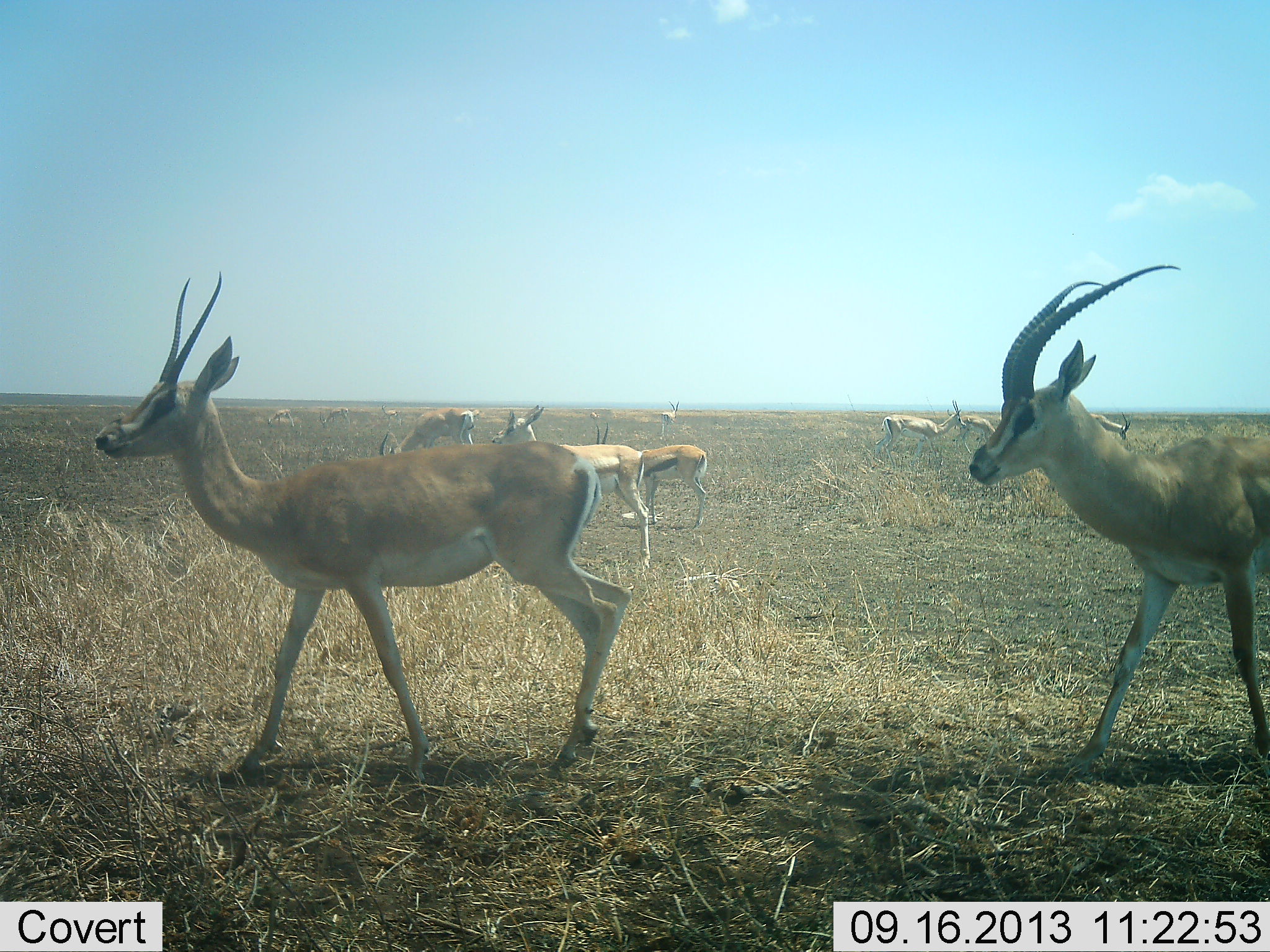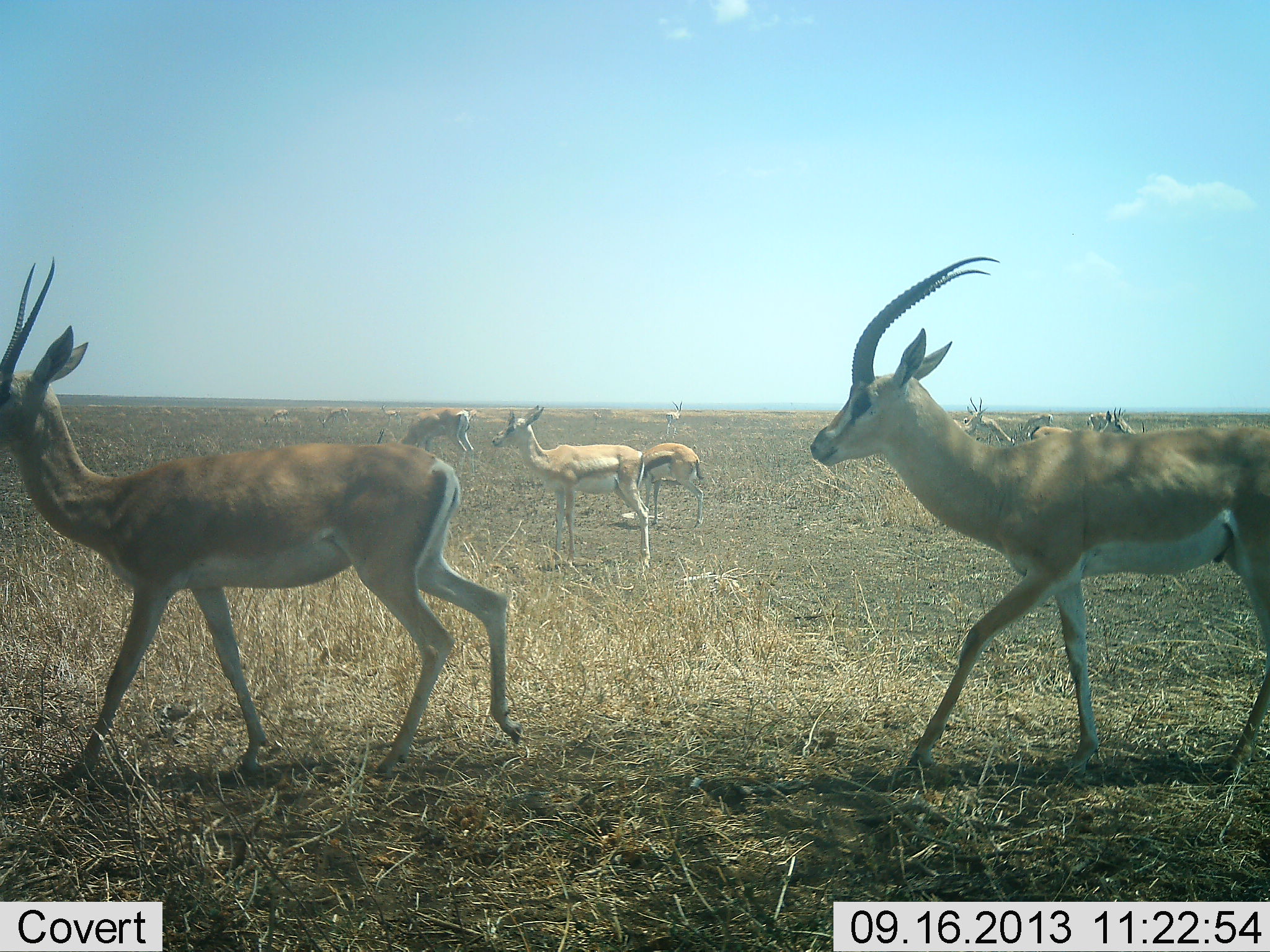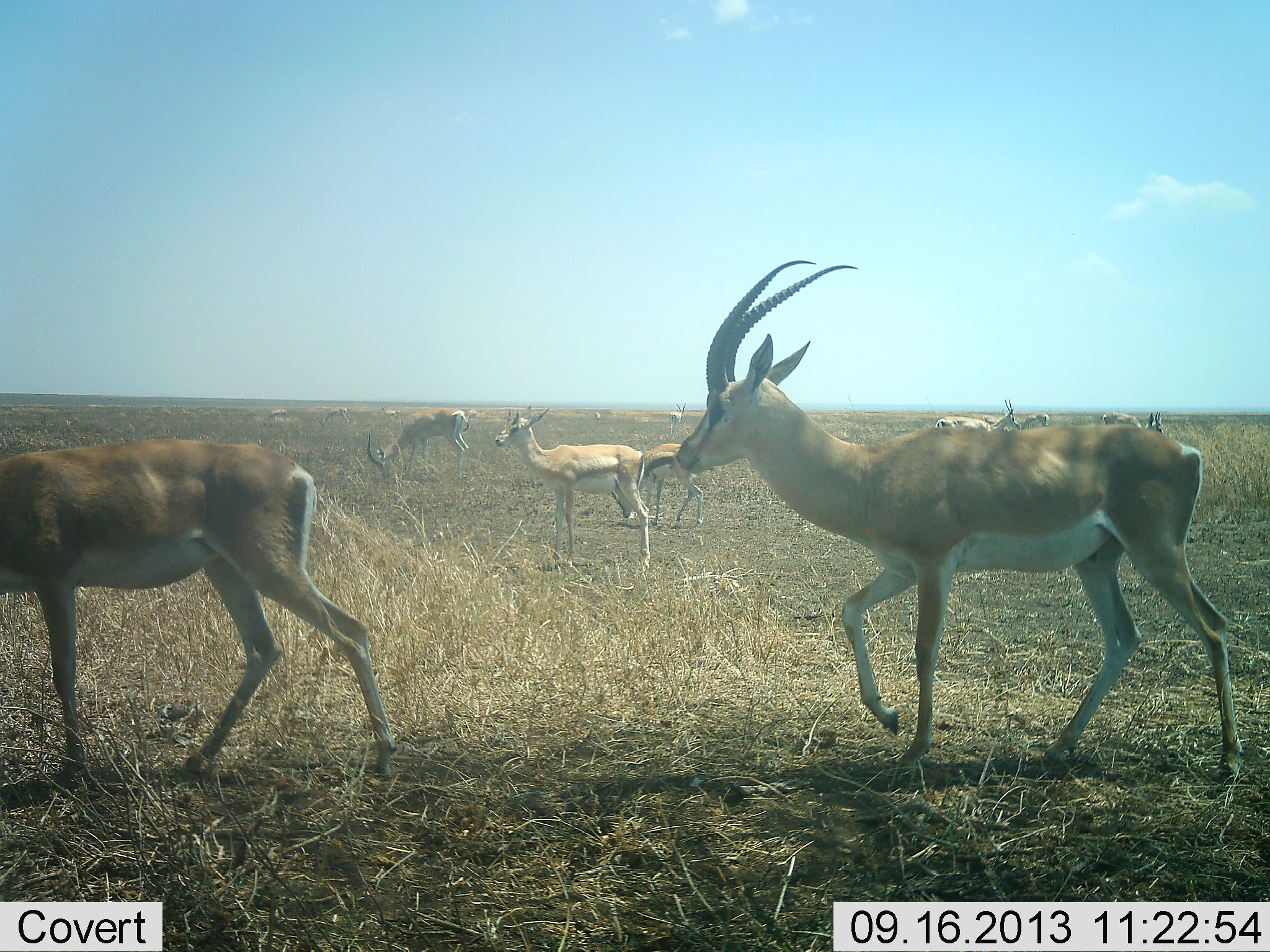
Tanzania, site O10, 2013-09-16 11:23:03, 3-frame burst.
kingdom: Animalia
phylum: Chordata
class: Mammalia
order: Artiodactyla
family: Bovidae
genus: Nanger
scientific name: Nanger granti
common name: grant's gazelle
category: gazellegrants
Gazellegrants (grant's gazelle) (Nanger granti), count 8. Behavior (volunteer vote fractions): standing 83%, resting 17%, moving 100%, interacting 6%. Young present (vote fraction): 6%. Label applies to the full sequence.